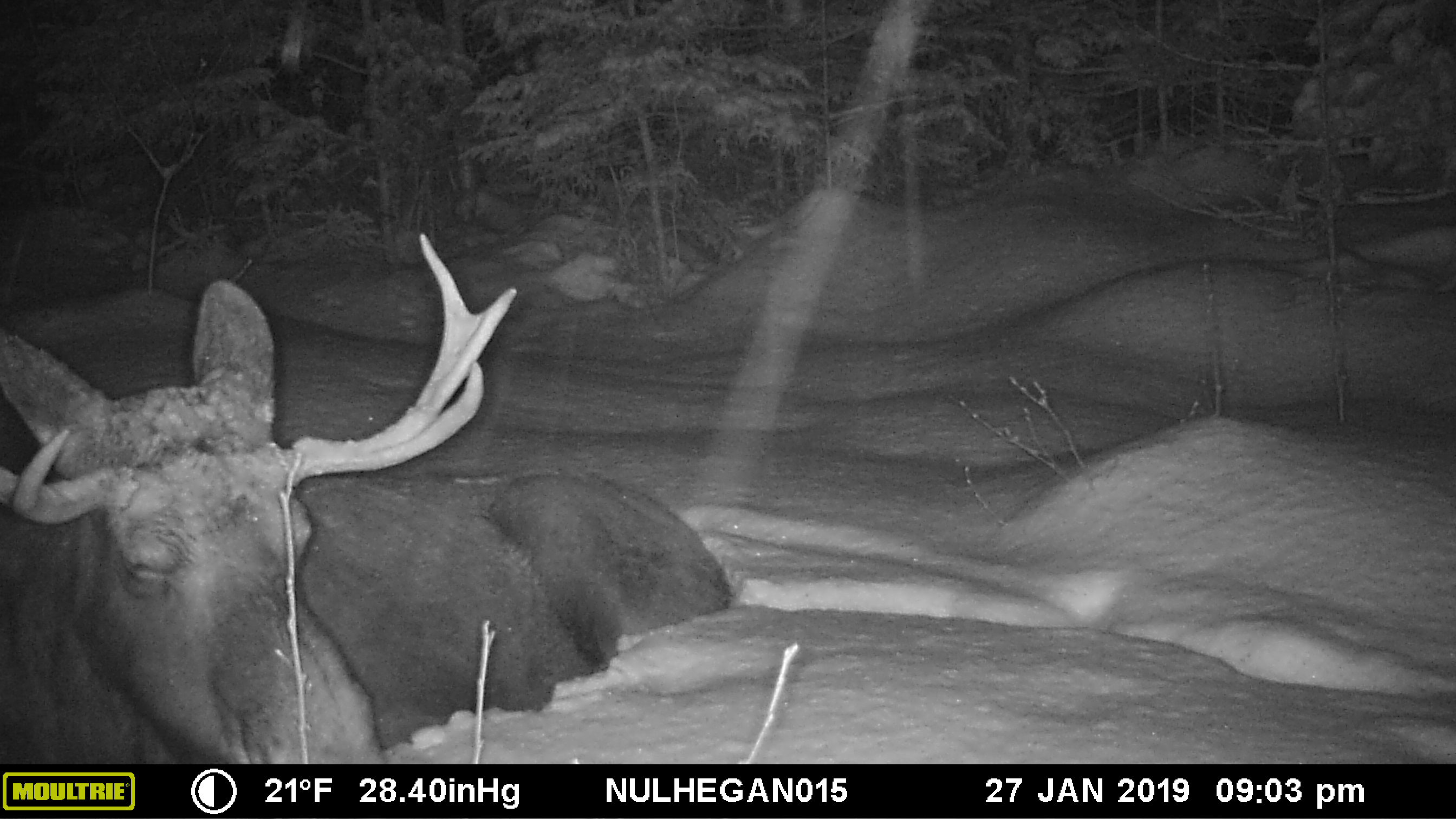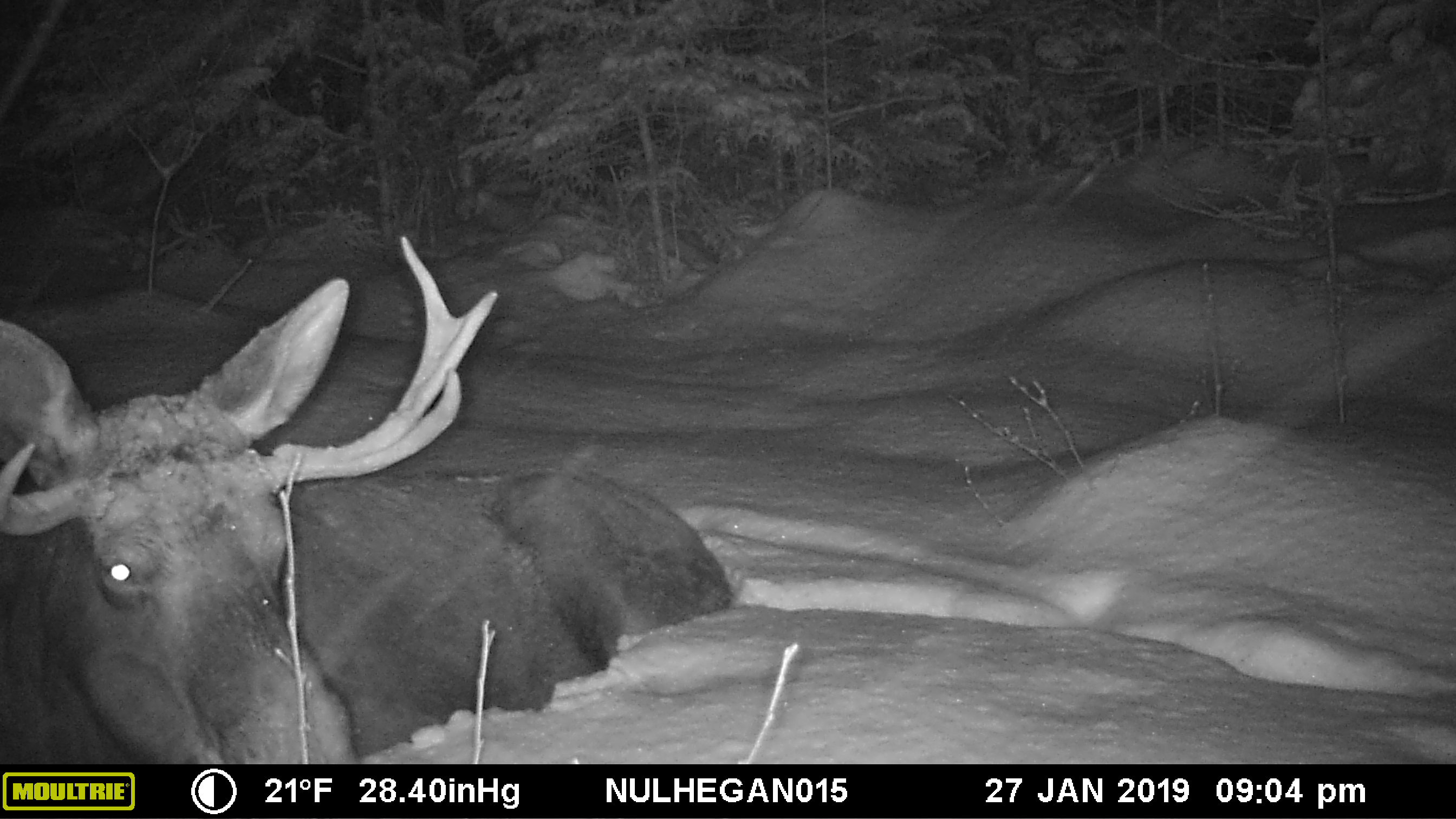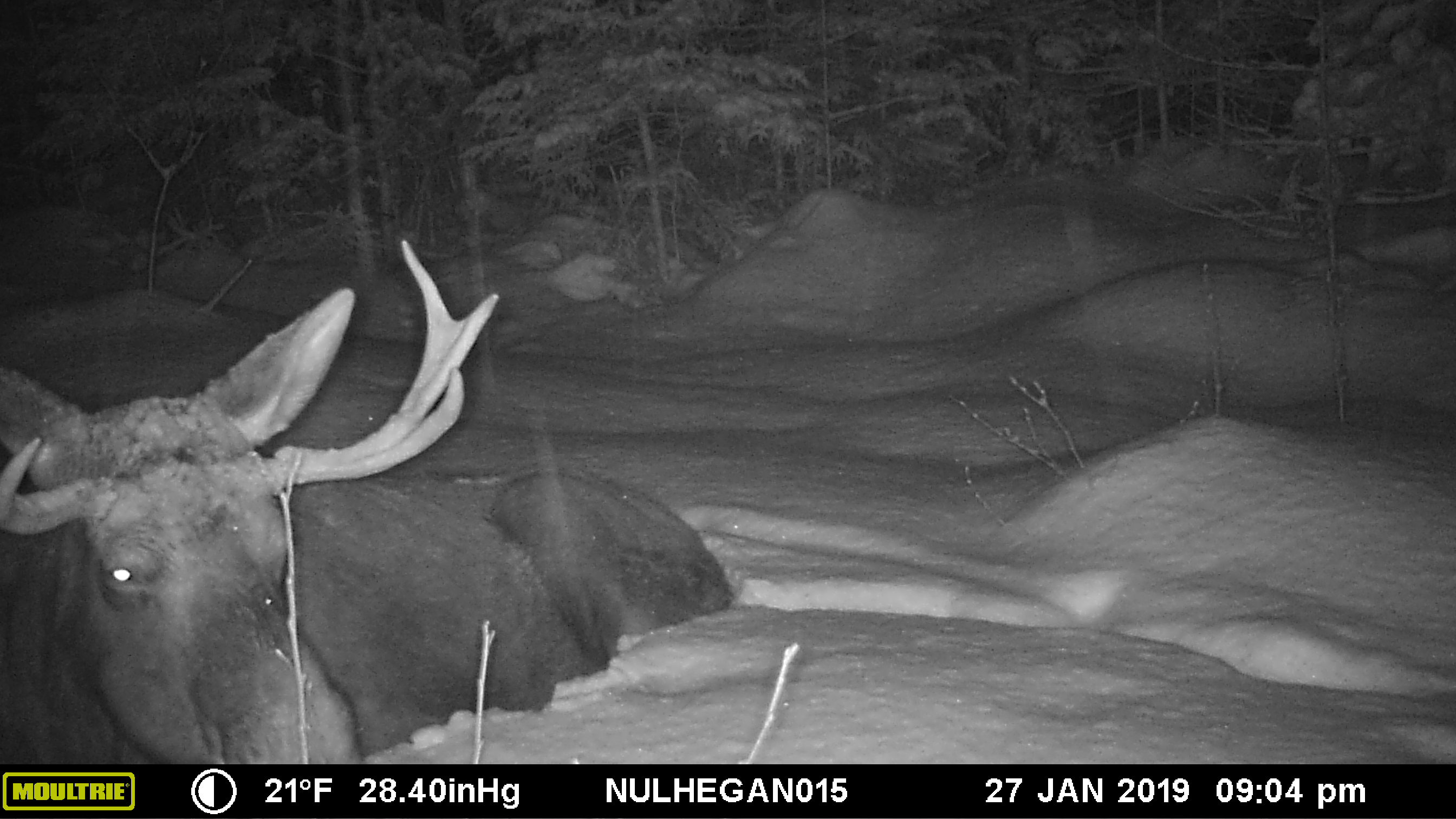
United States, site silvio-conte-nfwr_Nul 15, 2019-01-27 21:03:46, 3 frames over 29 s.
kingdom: Animalia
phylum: Chordata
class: Mammalia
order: Artiodactyla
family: Cervidae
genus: Alces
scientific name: Alces alces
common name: moose